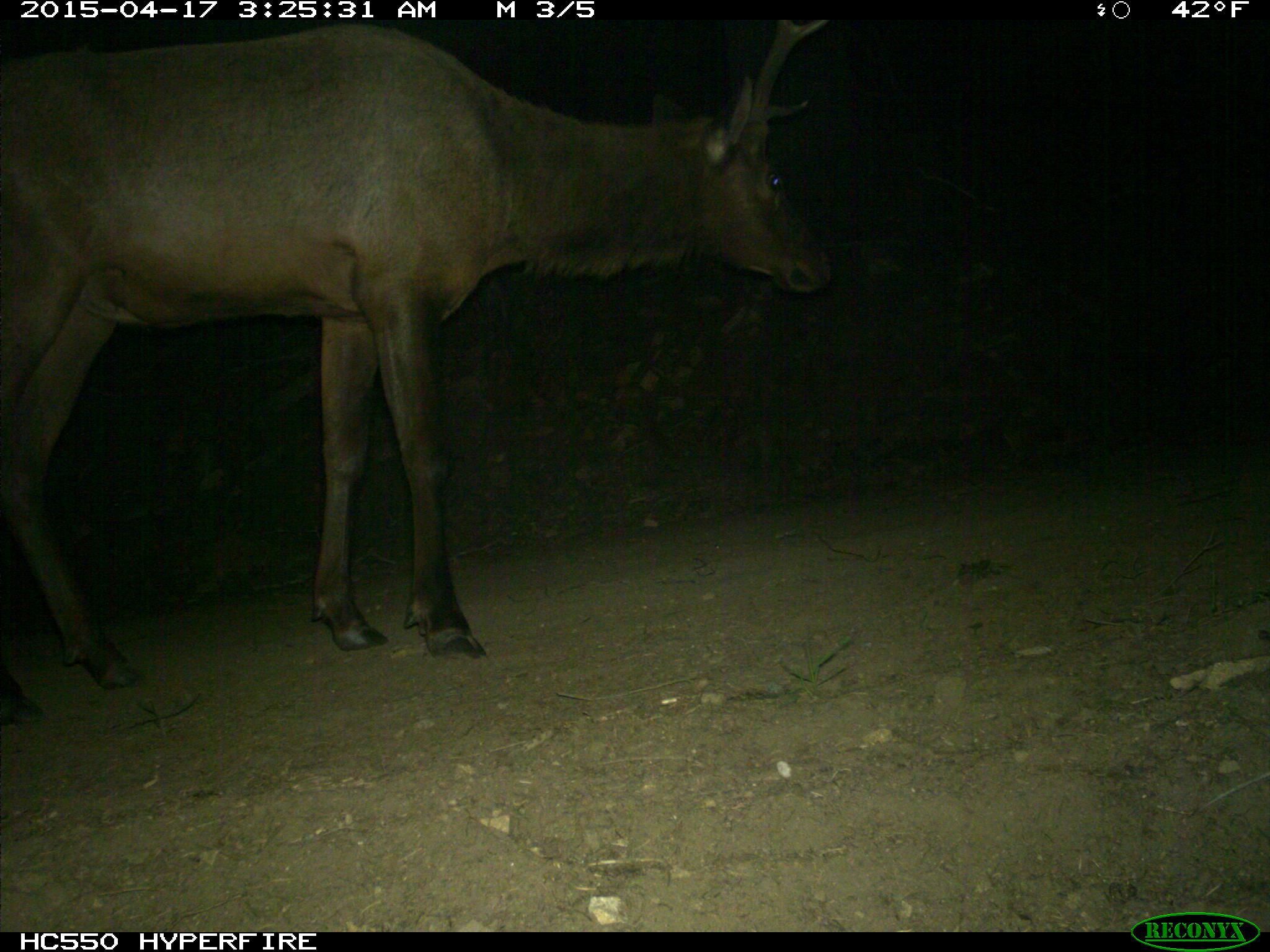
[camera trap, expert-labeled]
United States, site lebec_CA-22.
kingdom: Animalia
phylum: Chordata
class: Mammalia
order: Artiodactyla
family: Cervidae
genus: Cervus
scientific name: Cervus canadensis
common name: elk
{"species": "Cervus canadensis (elk)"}